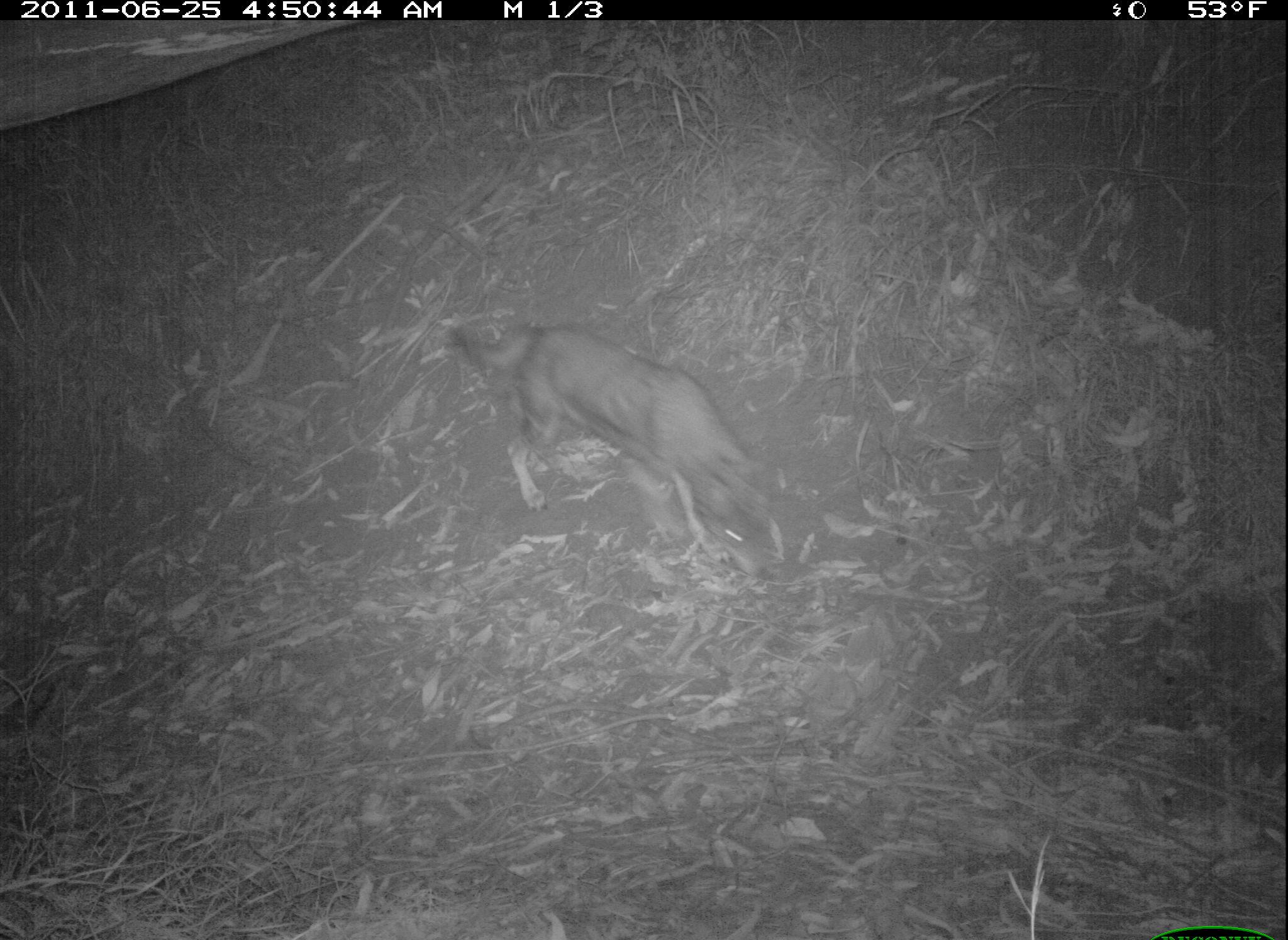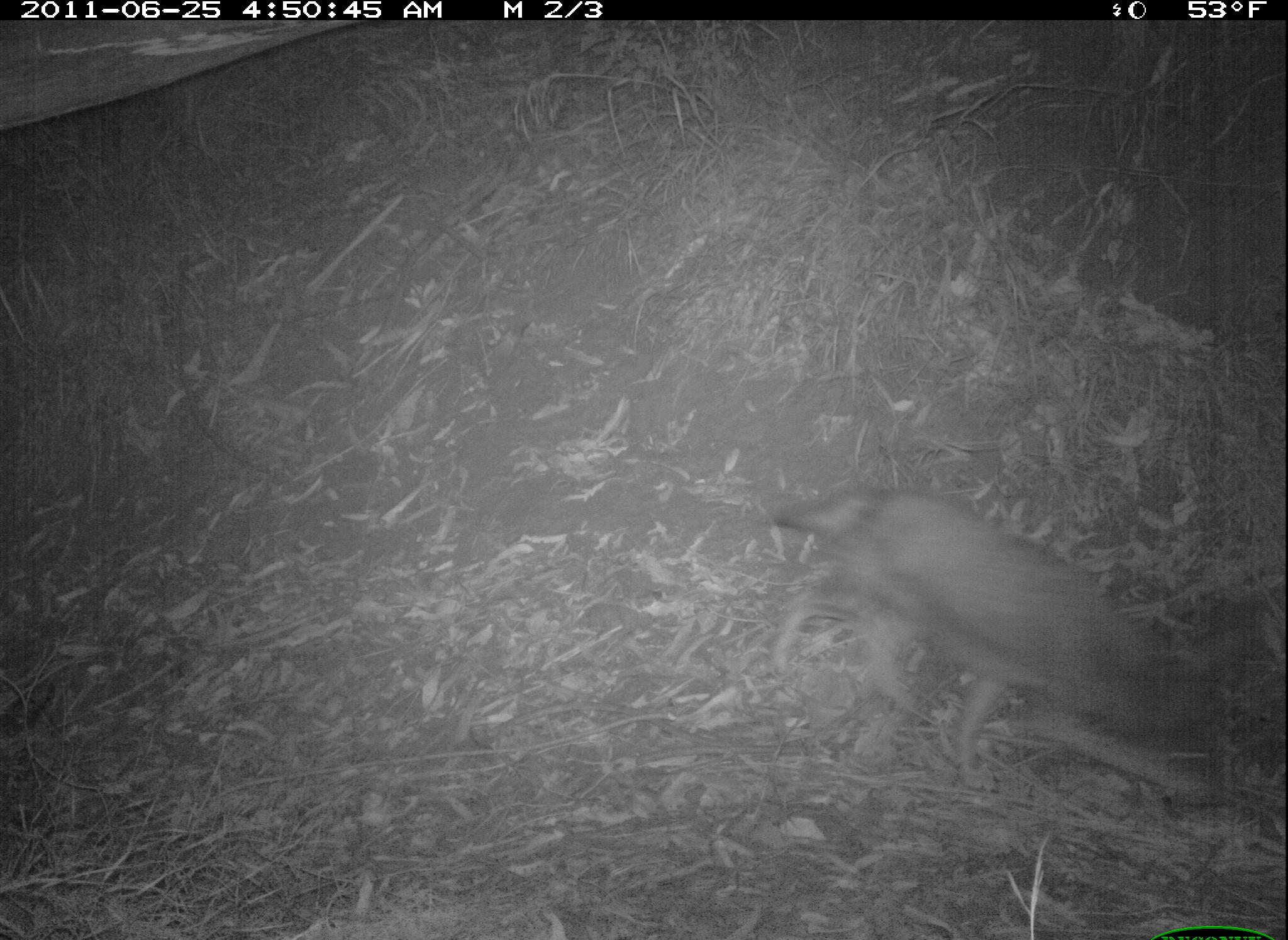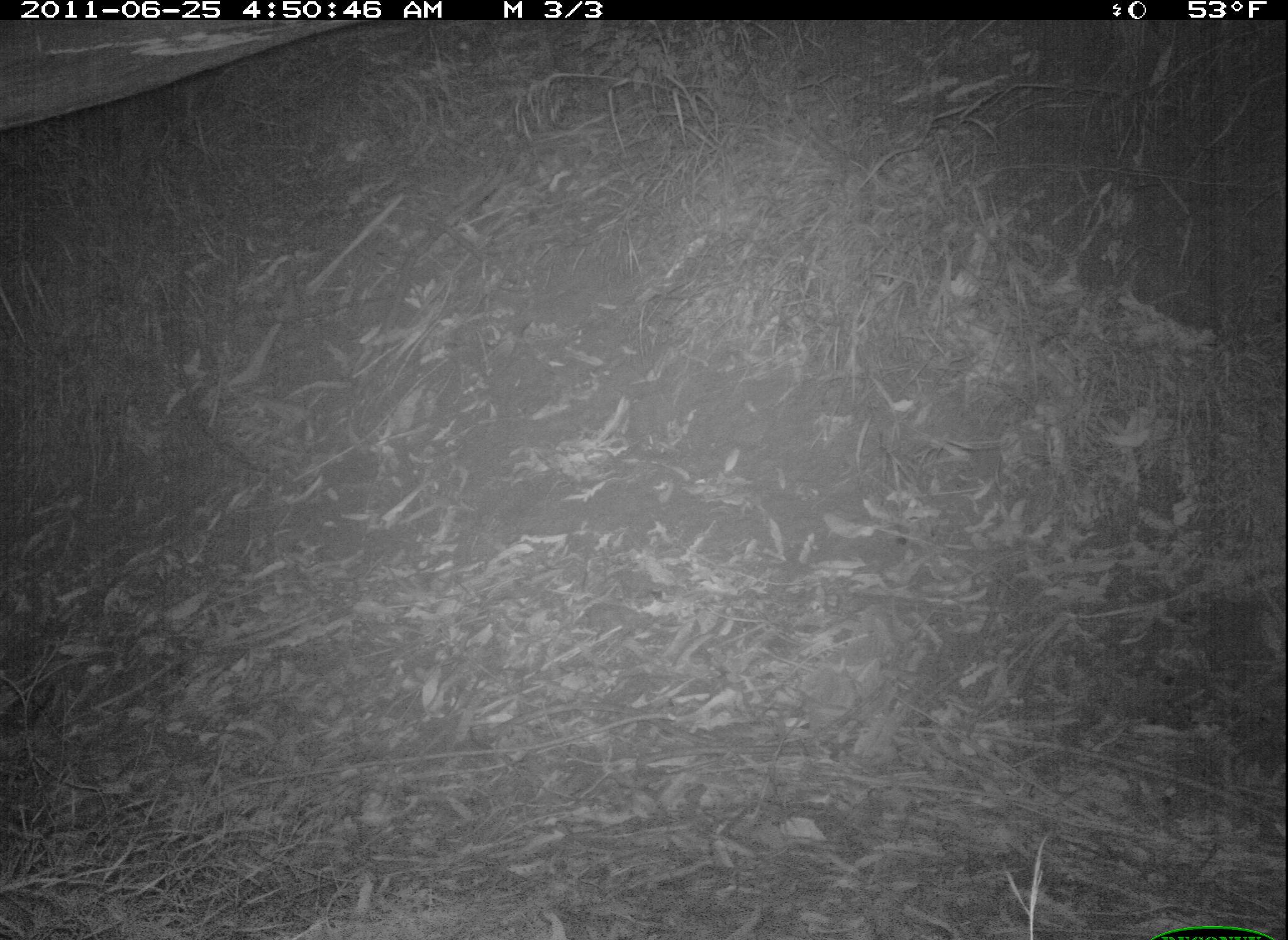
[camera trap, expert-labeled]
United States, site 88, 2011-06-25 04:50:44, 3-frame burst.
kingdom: Animalia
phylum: Chordata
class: Mammalia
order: Carnivora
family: Canidae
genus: Canis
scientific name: Canis latrans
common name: coyote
Coyote (Canis latrans).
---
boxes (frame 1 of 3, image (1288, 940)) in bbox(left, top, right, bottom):
coyote: bbox(441, 301, 794, 591)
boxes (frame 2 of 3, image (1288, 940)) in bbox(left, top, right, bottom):
coyote: bbox(750, 476, 1280, 799)